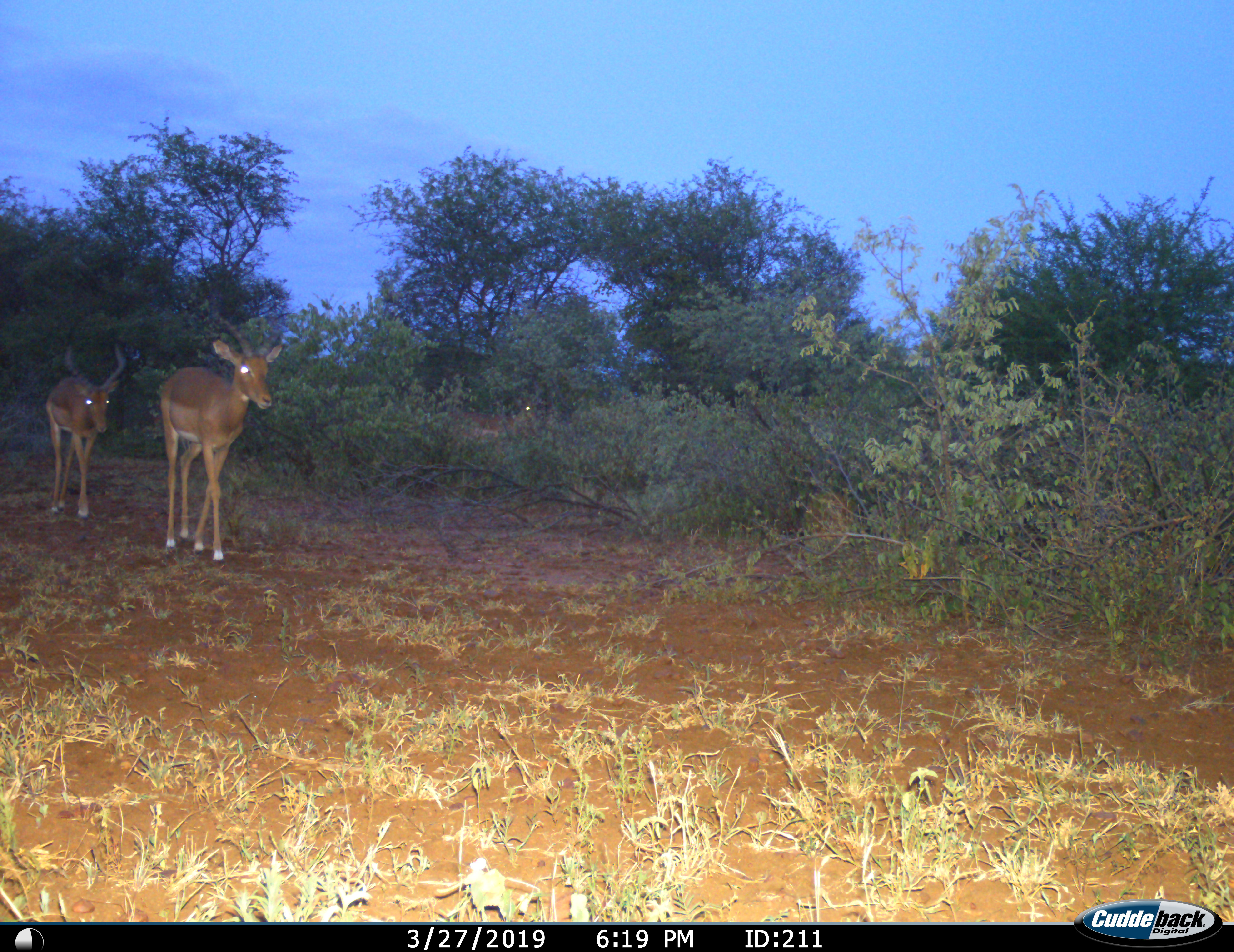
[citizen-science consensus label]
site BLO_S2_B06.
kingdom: Animalia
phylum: Chordata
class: Mammalia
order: Artiodactyla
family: Bovidae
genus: Aepyceros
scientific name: Aepyceros melampus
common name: impala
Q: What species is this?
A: Impala (Aepyceros melampus).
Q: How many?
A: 2.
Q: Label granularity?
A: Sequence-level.